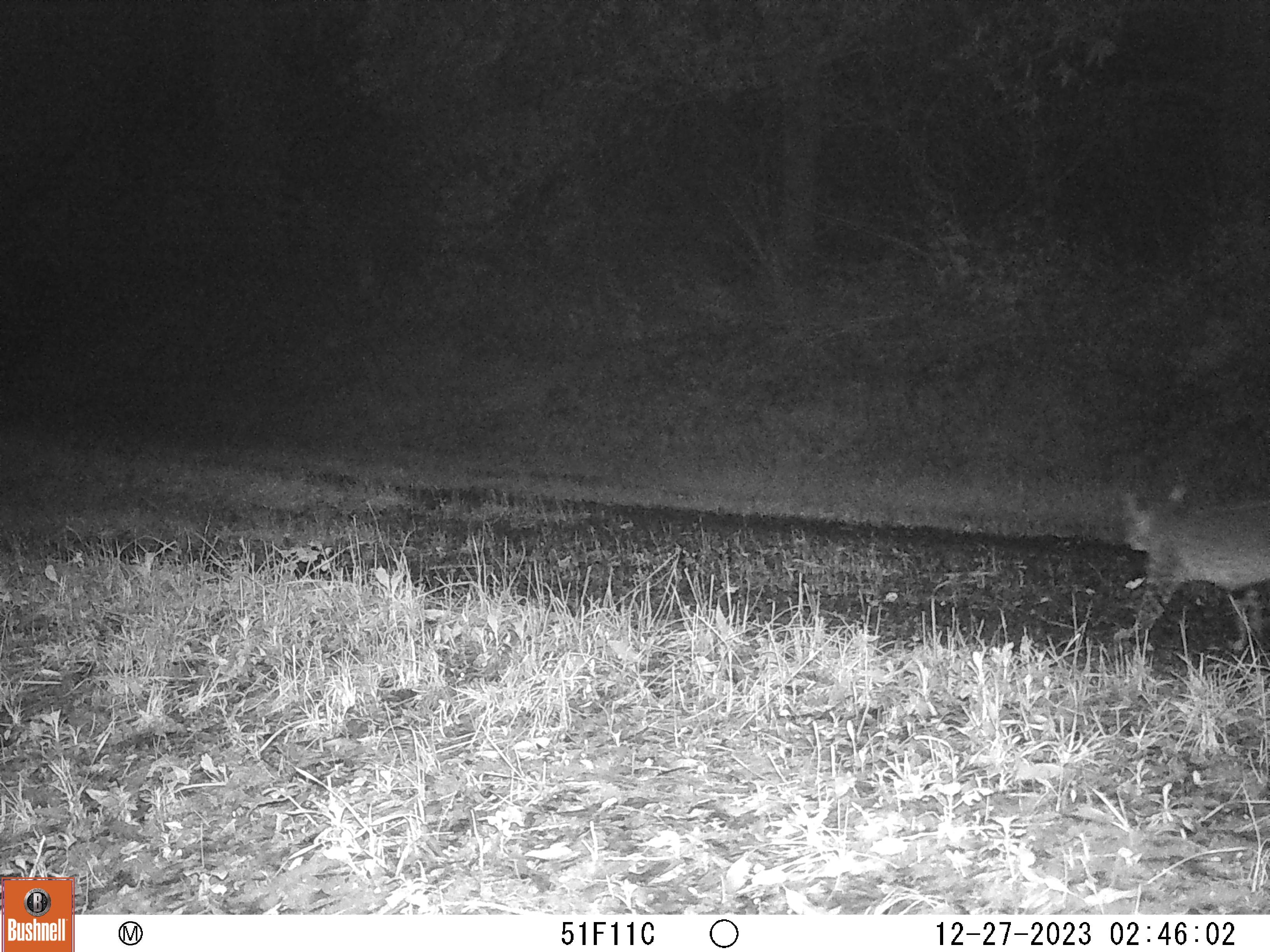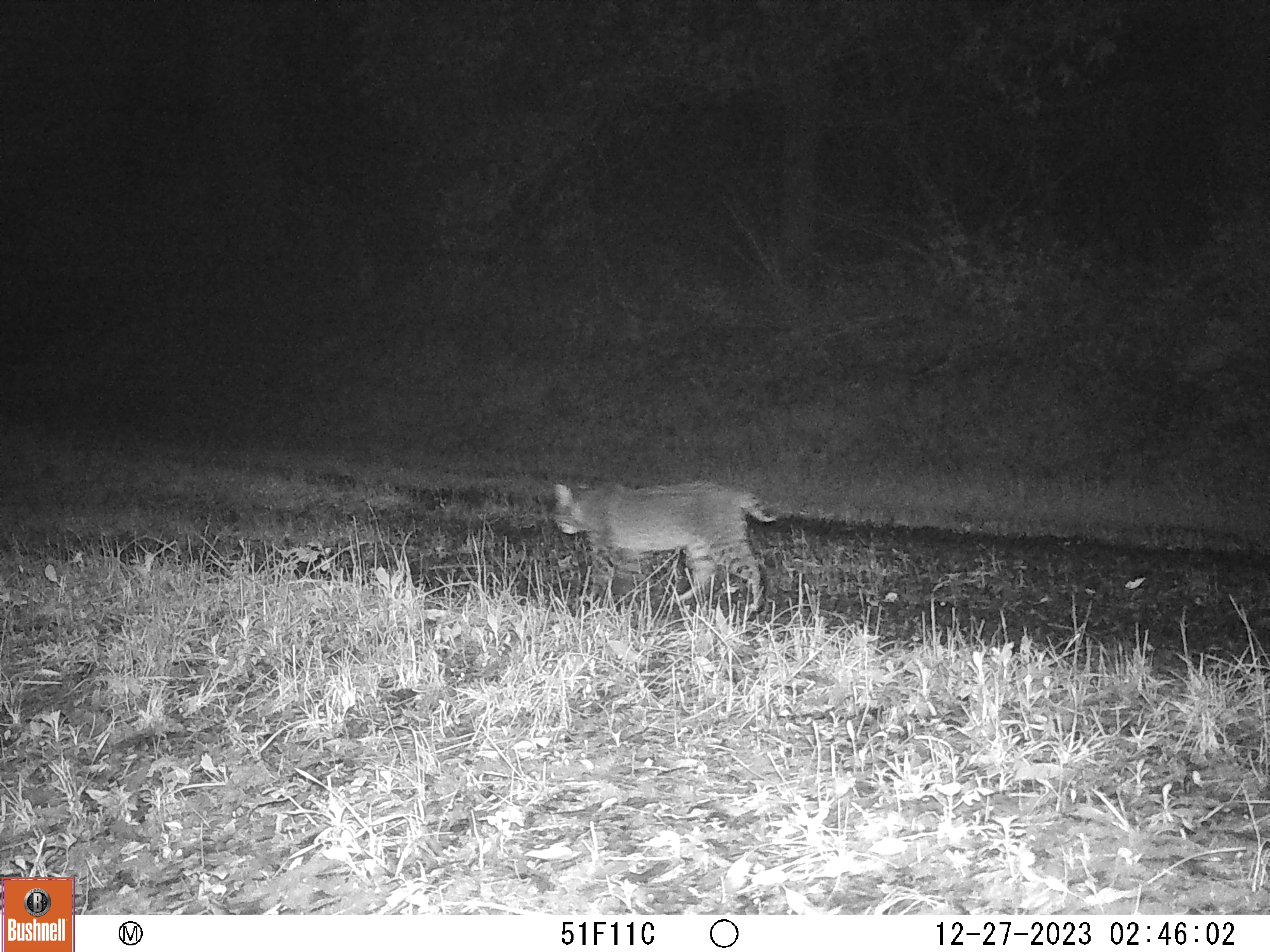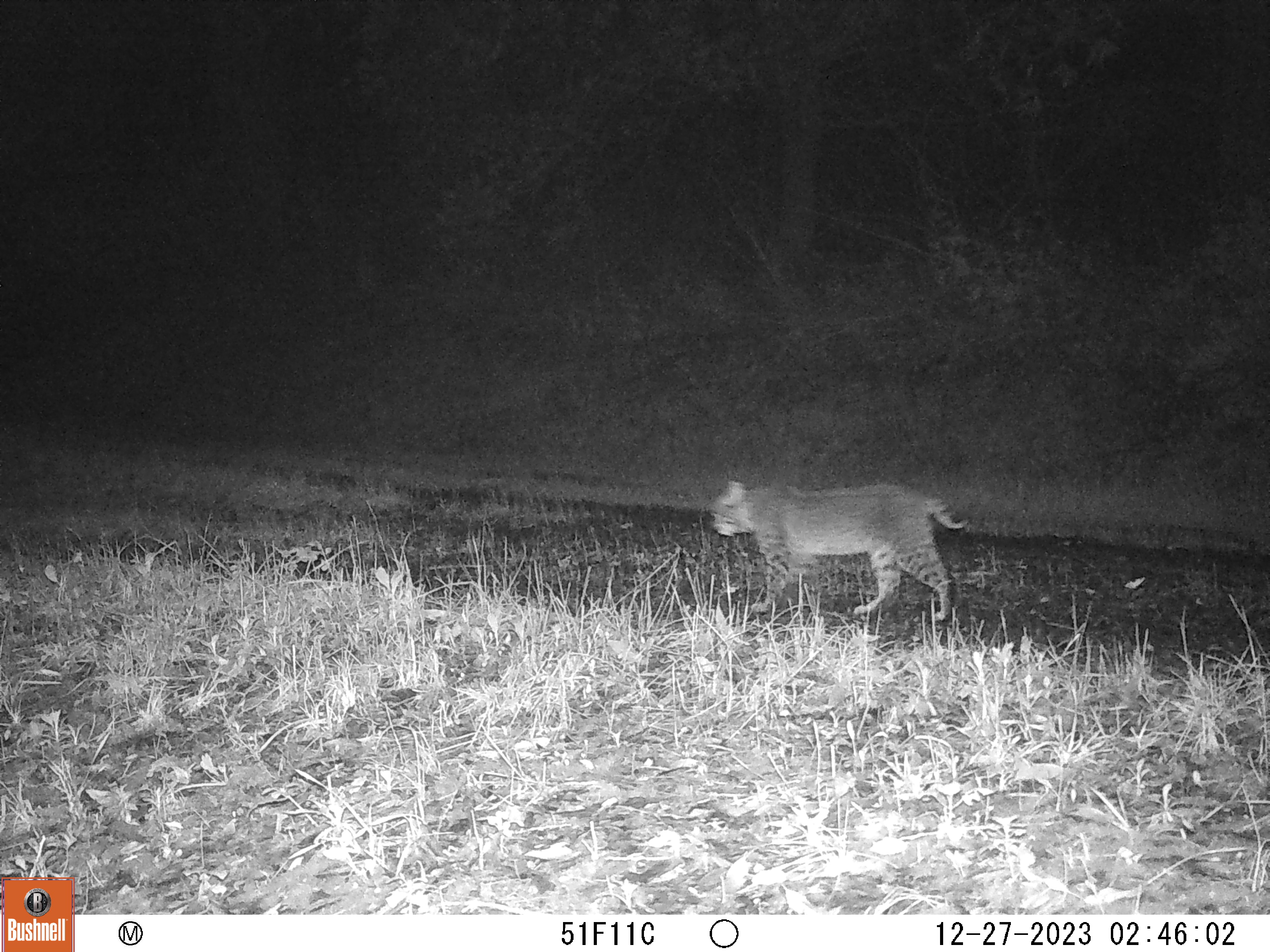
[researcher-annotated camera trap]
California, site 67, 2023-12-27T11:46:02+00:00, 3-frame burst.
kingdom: Animalia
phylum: Chordata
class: Mammalia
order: Carnivora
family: Felidae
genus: Lynx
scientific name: Lynx rufus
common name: bobcat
Bobcat (Lynx rufus).